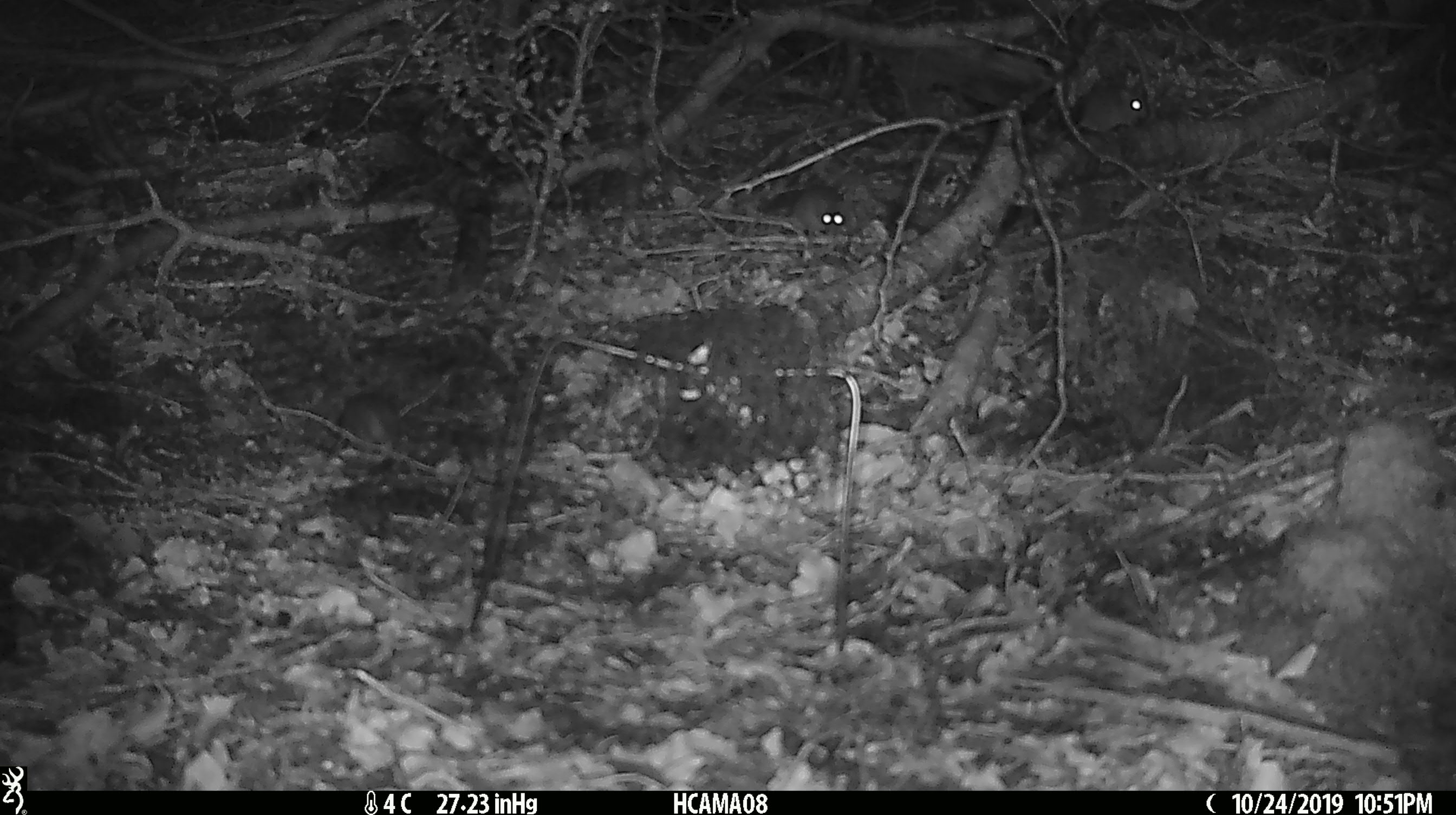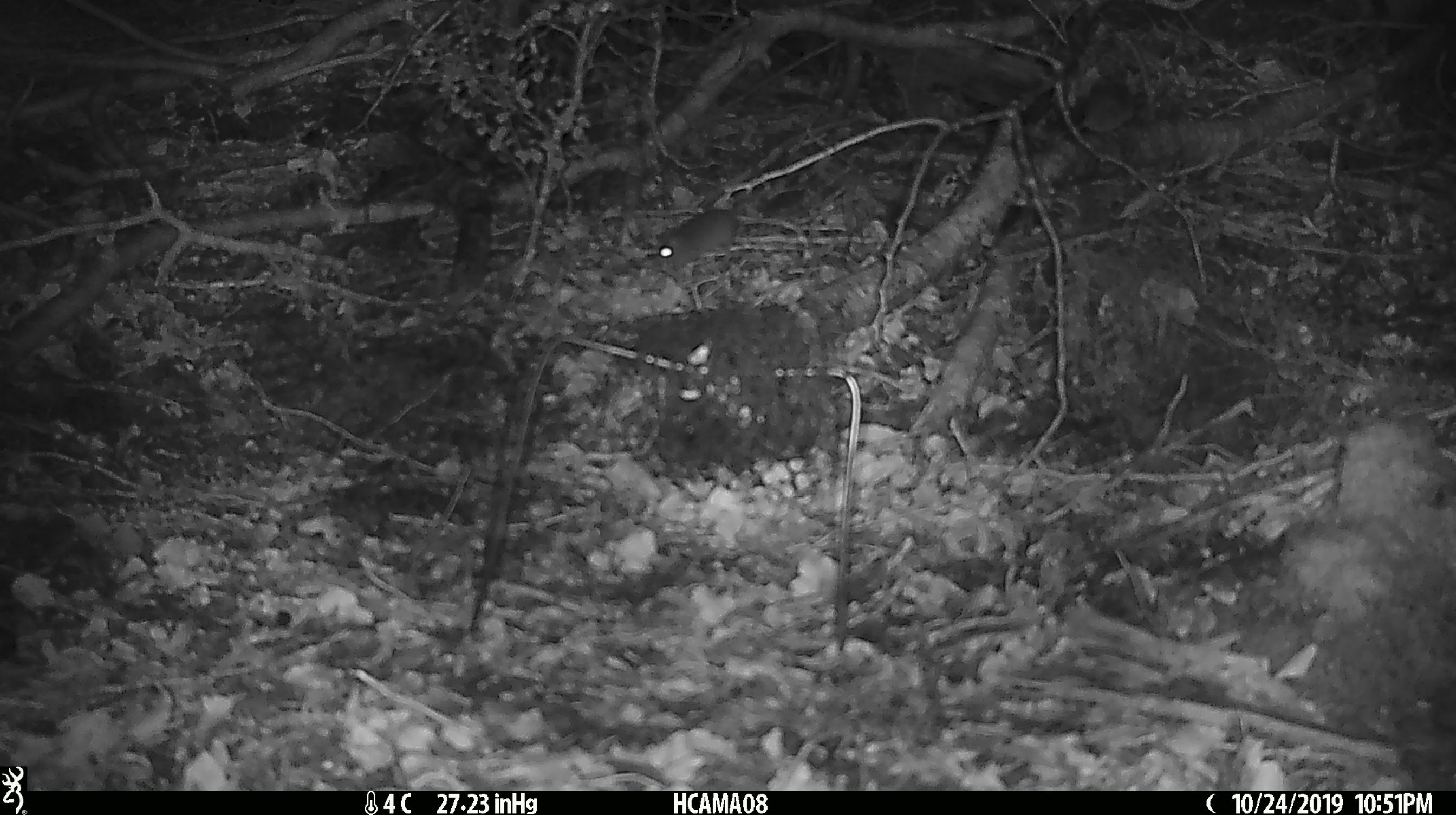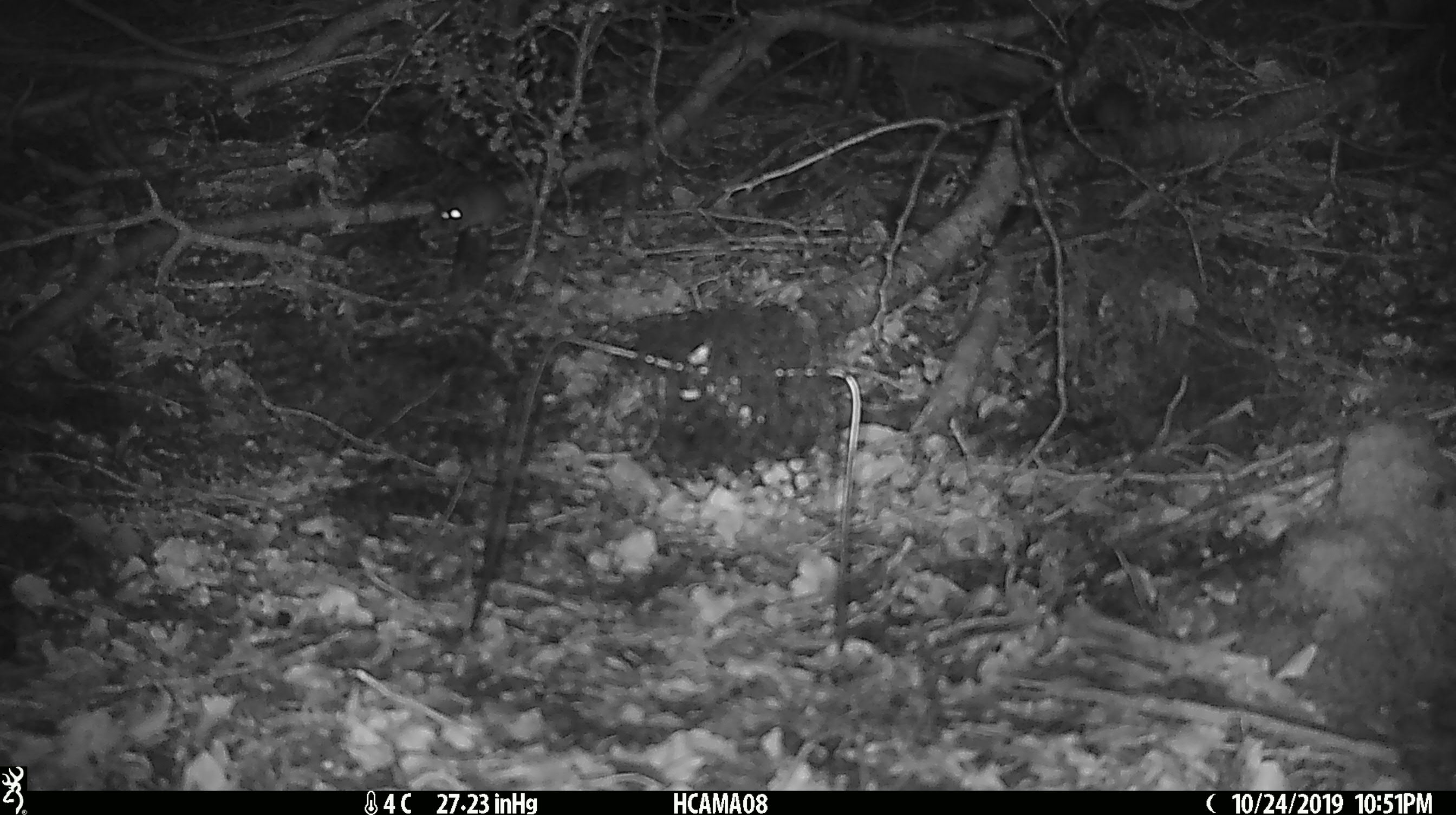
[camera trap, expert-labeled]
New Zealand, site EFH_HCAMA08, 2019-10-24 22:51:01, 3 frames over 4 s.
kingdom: Animalia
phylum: Chordata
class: Mammalia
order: Rodentia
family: Muridae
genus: Mus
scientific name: Mus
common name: mouse